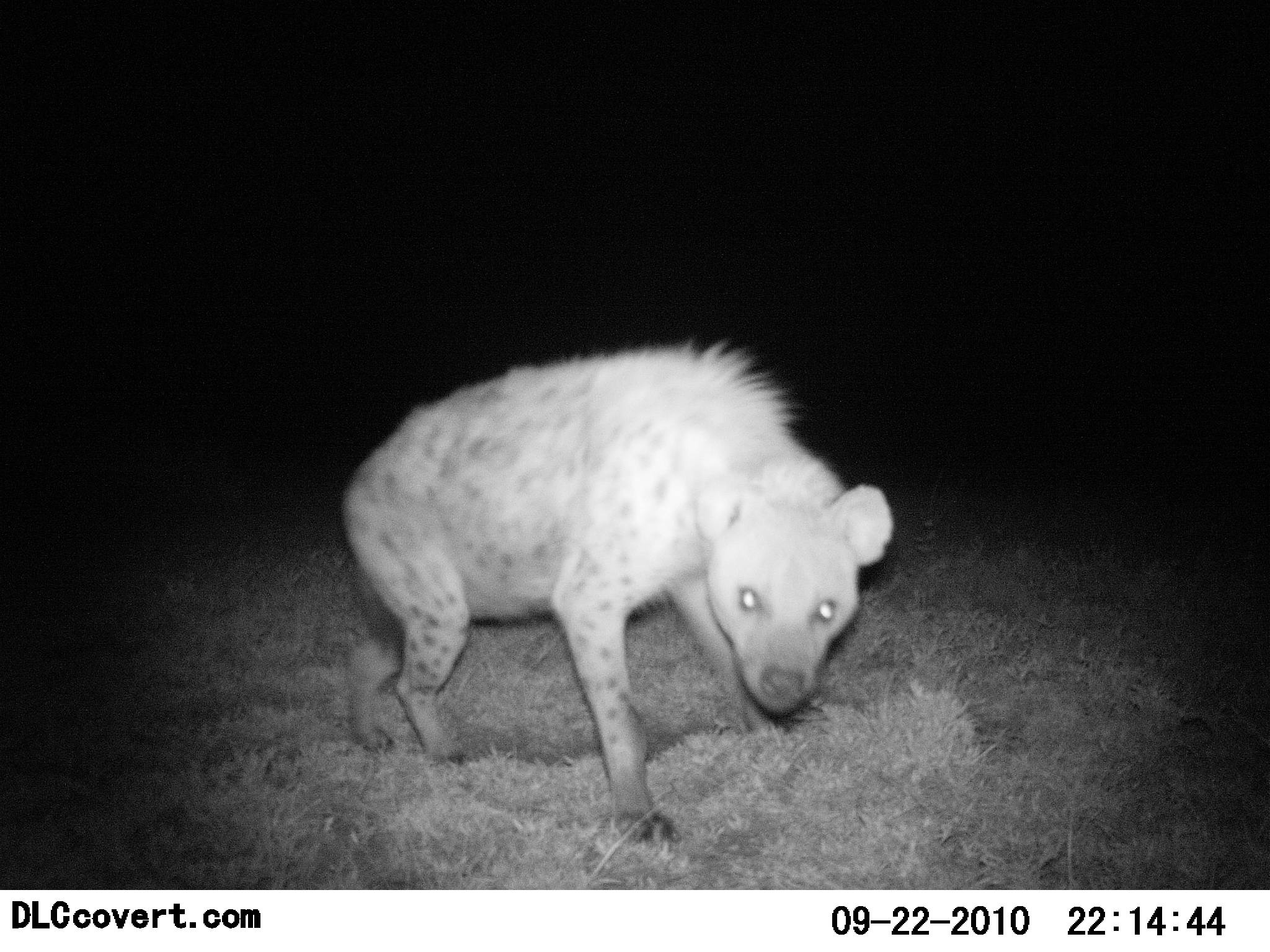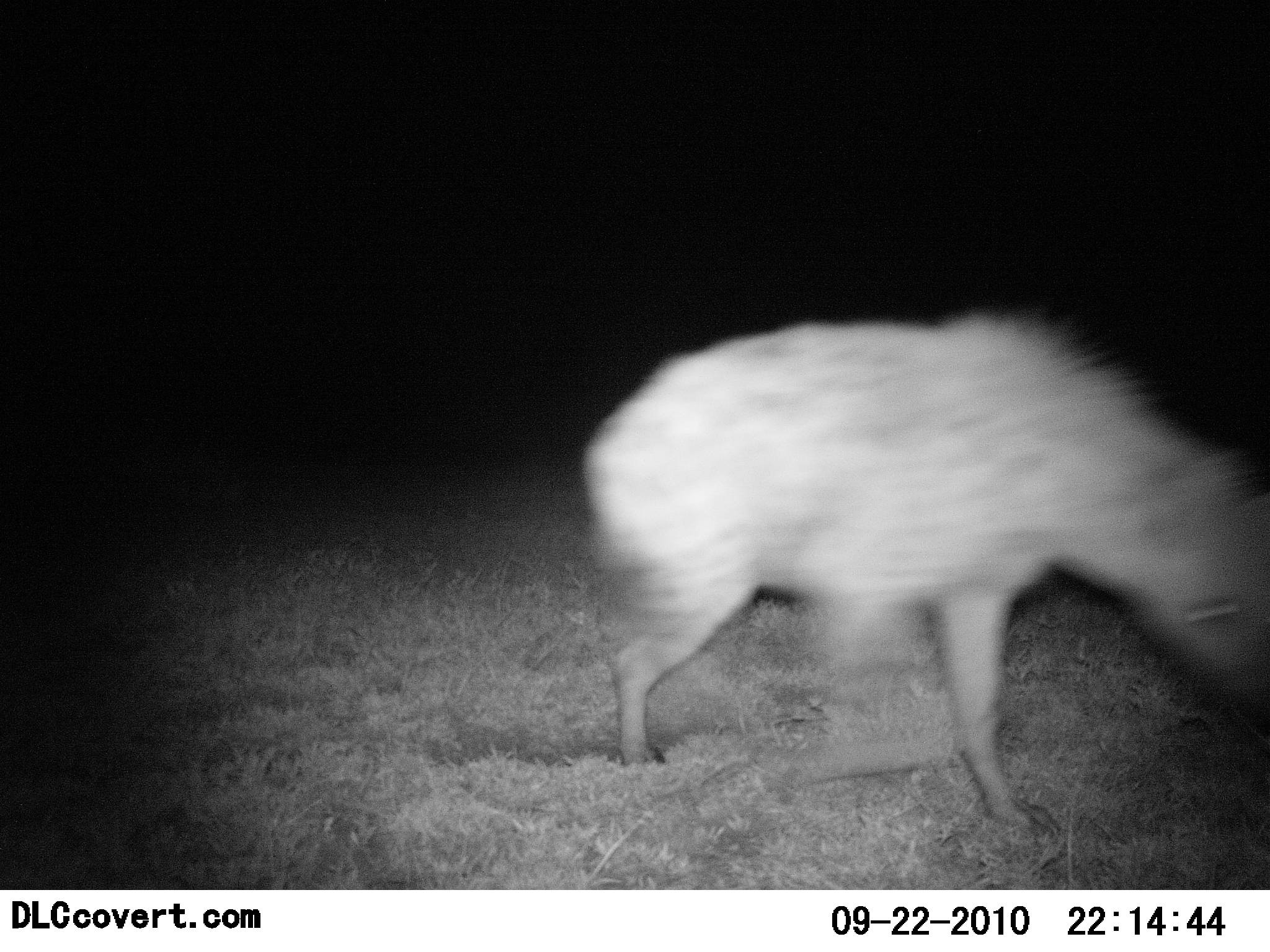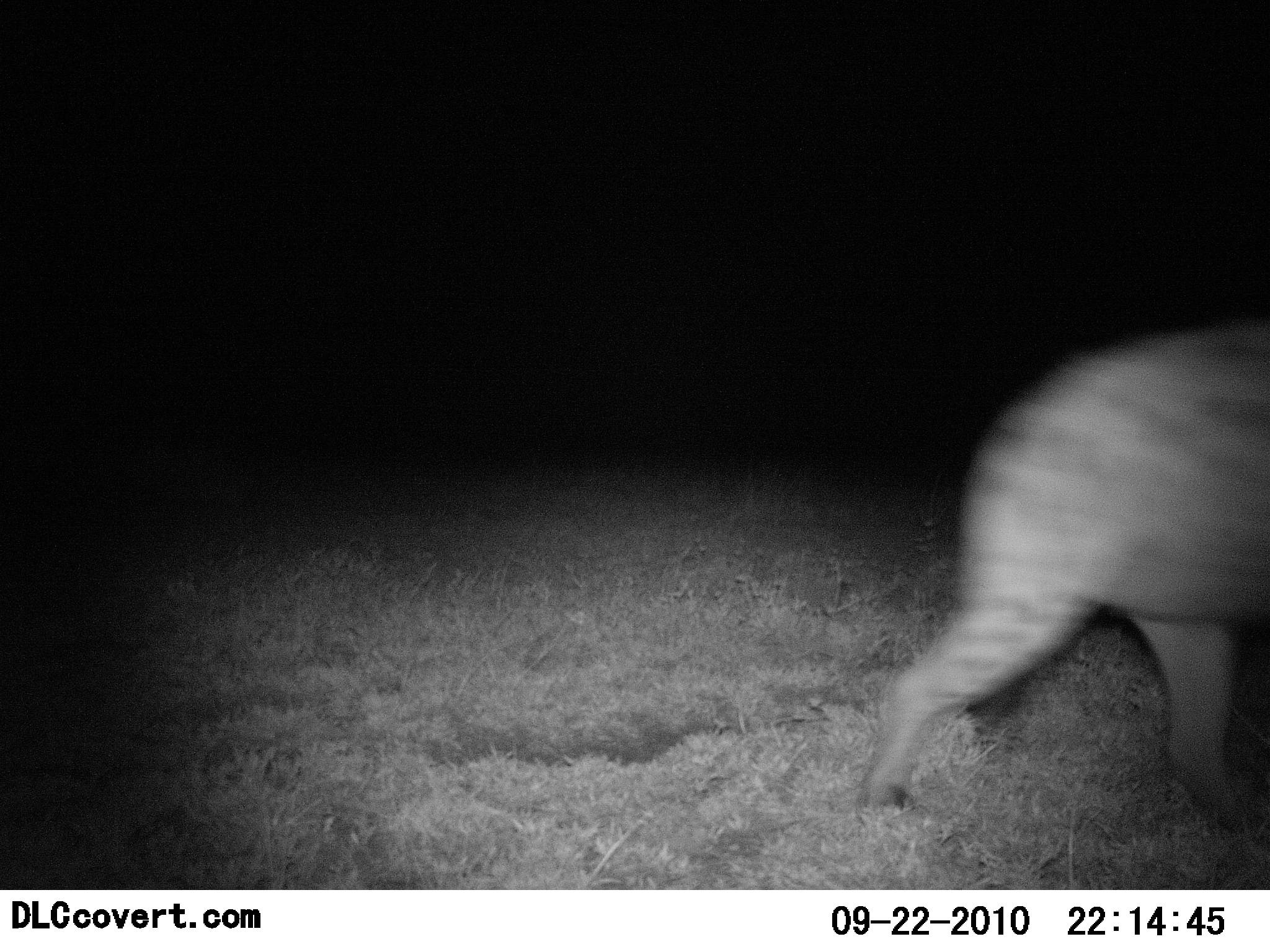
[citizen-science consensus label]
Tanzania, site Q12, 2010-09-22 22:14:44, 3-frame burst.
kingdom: Animalia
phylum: Chordata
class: Mammalia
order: Carnivora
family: Hyaenidae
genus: Crocuta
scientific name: Crocuta crocuta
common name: spotted hyena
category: hyenaspotted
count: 1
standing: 7%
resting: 0%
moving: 100%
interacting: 7%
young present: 0%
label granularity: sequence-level